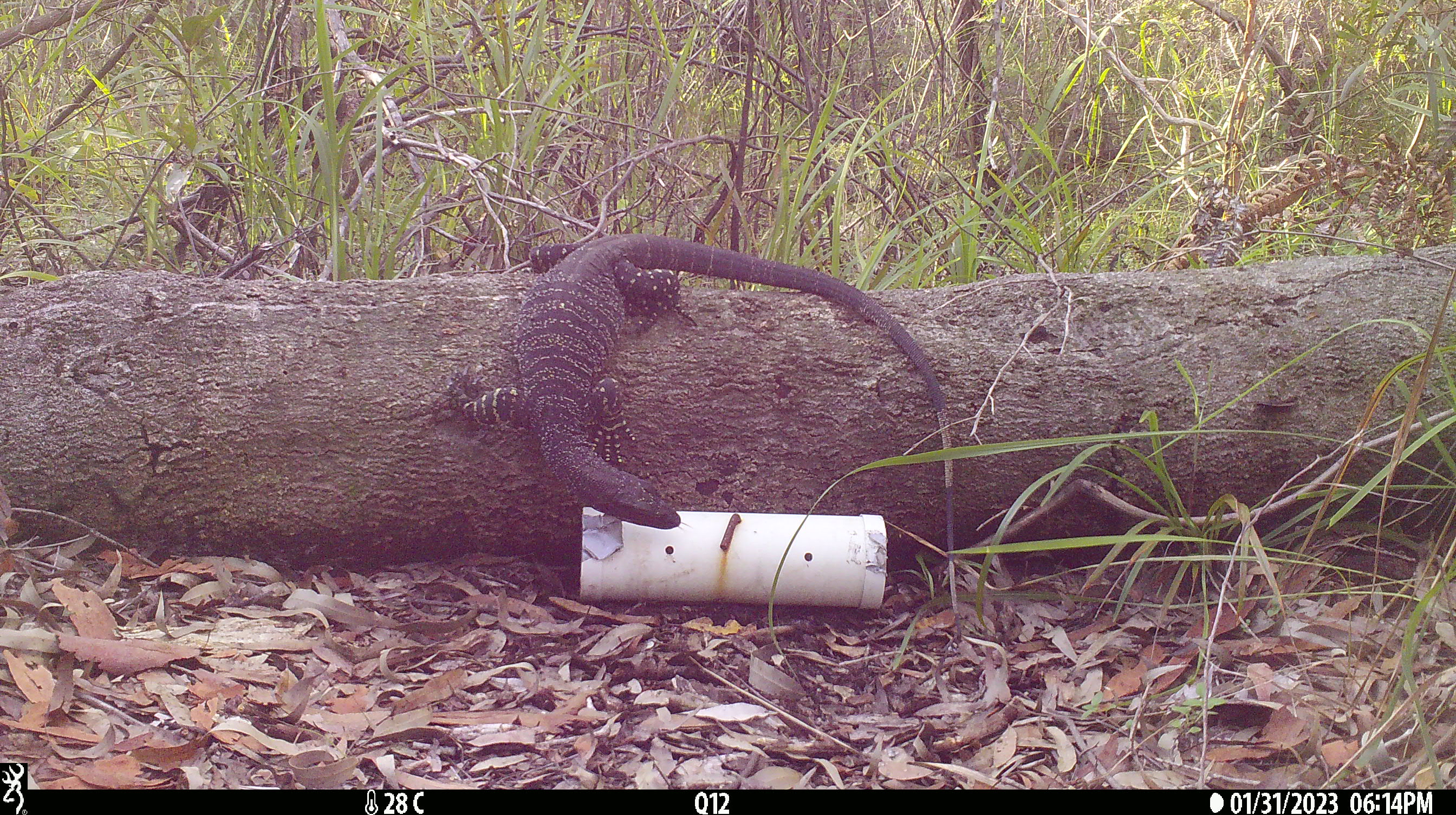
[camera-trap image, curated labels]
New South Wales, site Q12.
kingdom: Animalia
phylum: Chordata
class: Reptilia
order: Squamata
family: Varanidae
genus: Varanus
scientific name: Varanus varius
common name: lace monitor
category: goanna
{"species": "goanna (lace monitor) (Varanus varius)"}